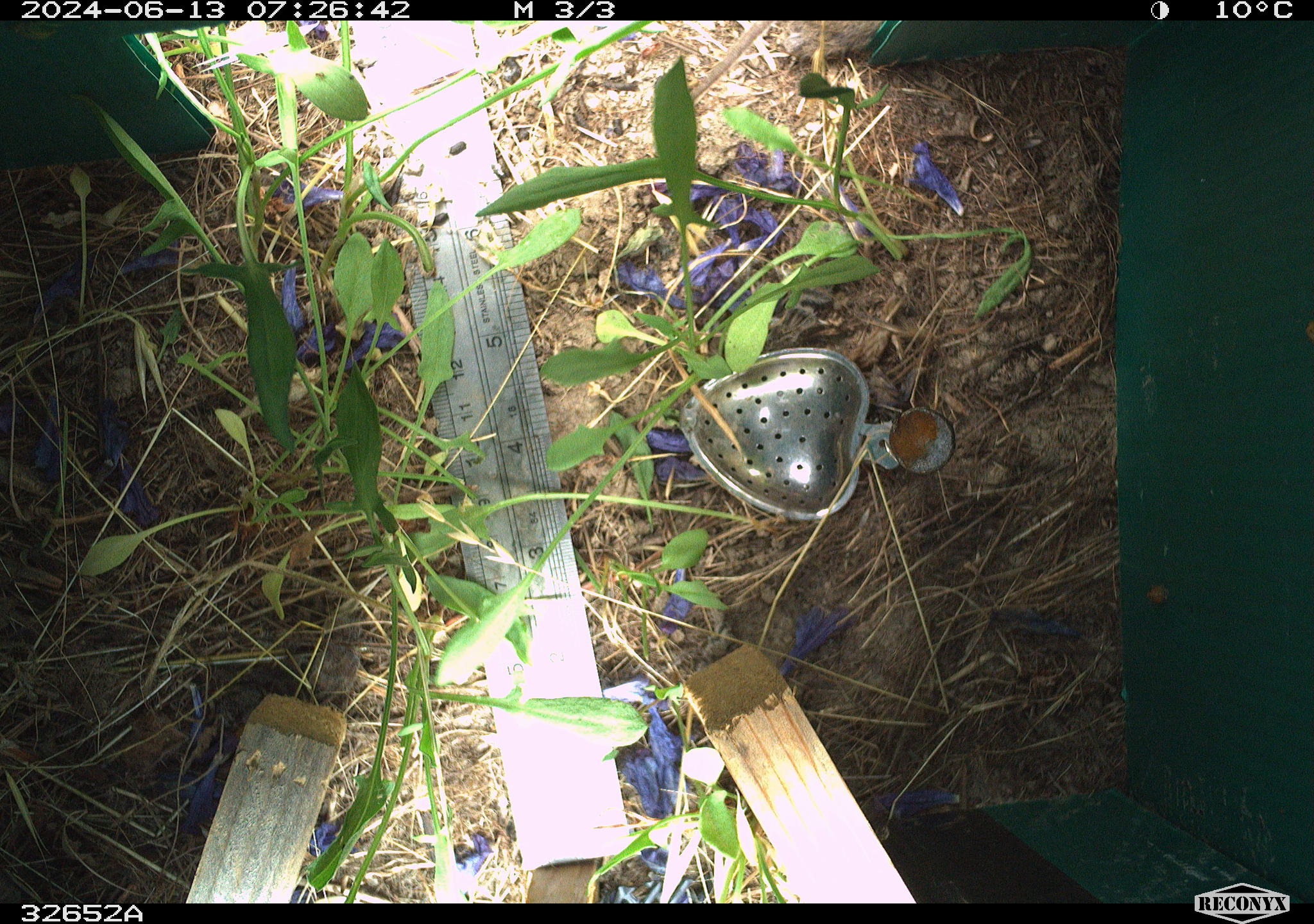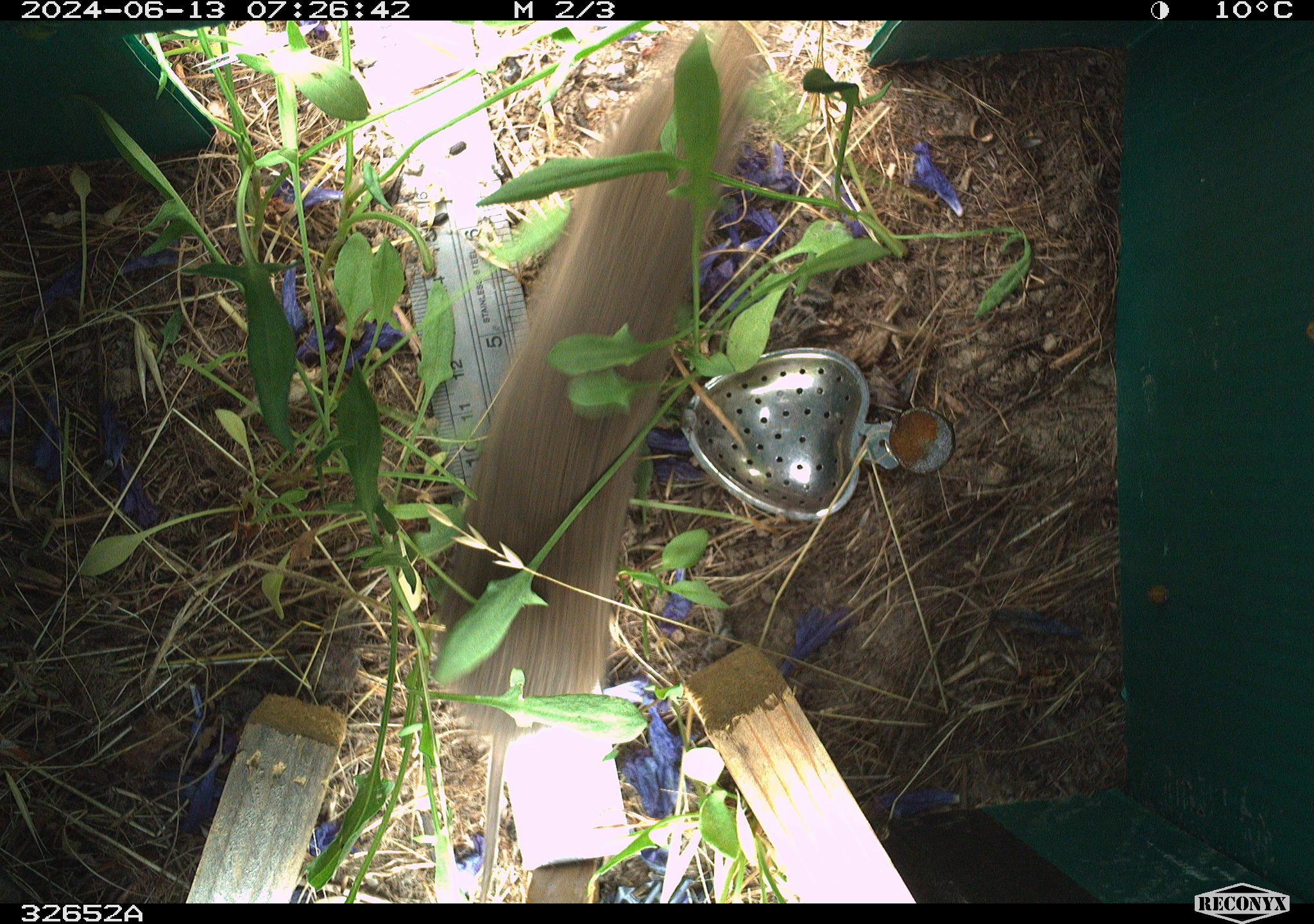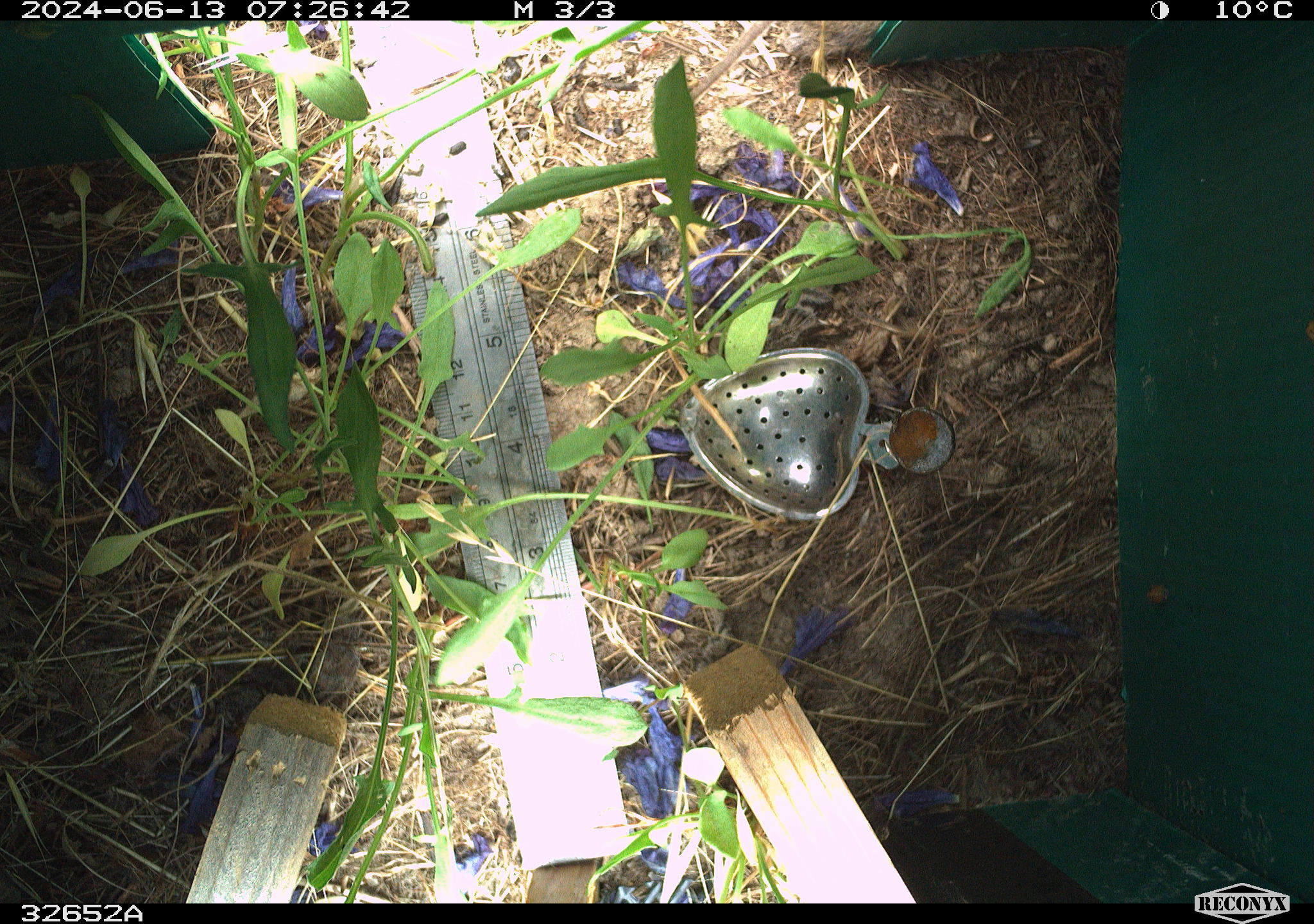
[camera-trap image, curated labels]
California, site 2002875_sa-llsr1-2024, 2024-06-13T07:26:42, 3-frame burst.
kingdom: Animalia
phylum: Chordata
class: Mammalia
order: Rodentia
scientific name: Rodentia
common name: rodent